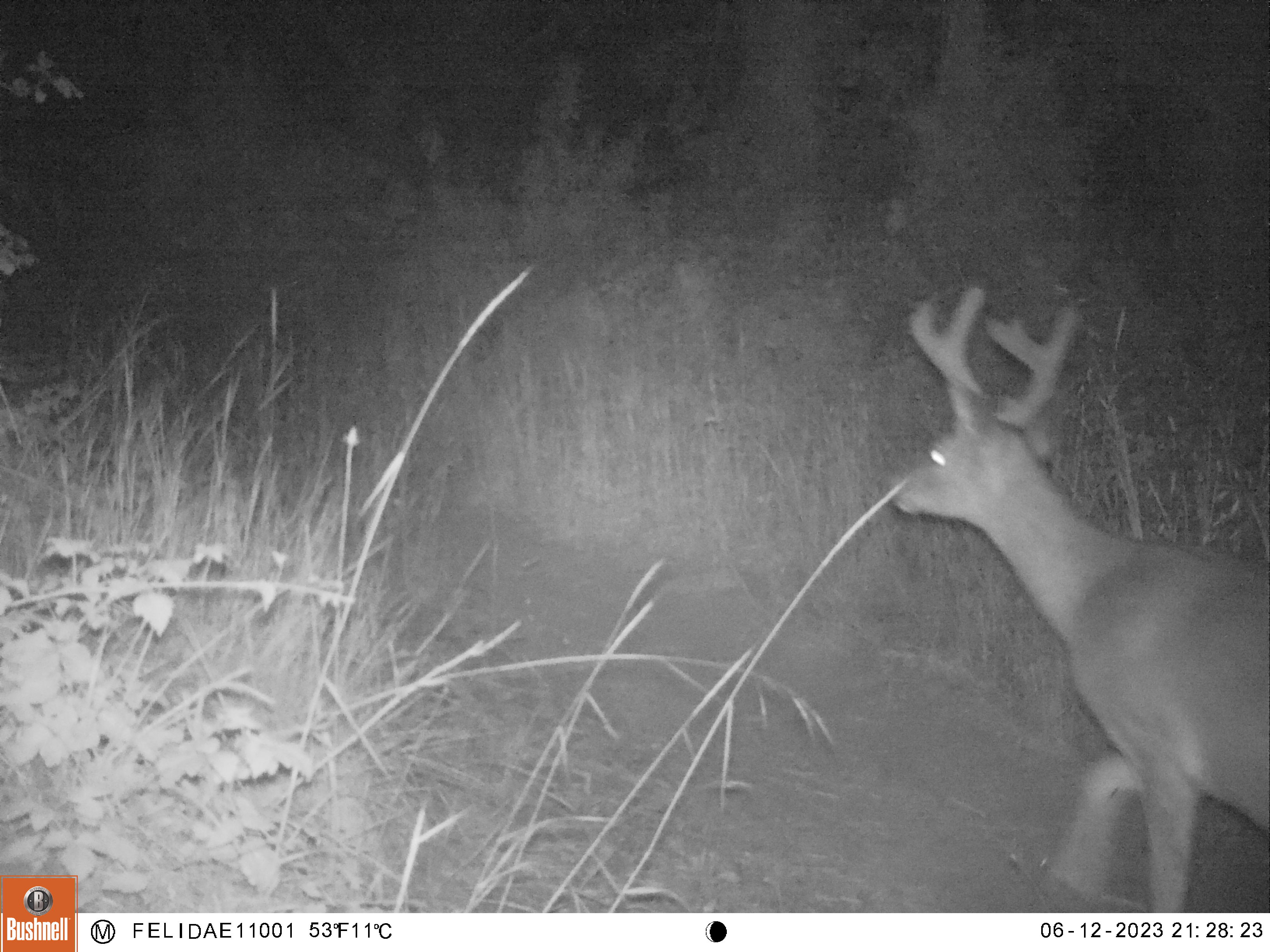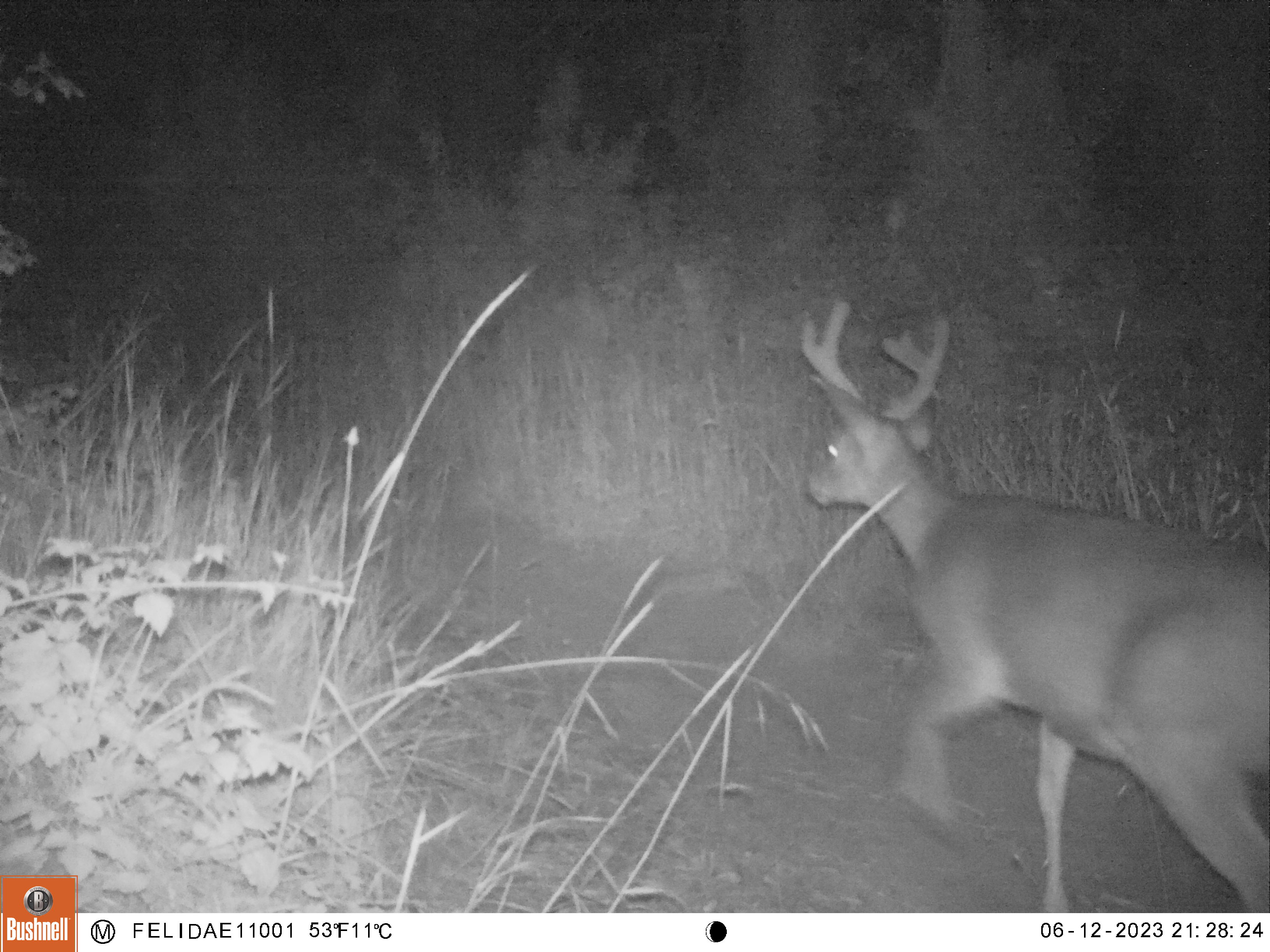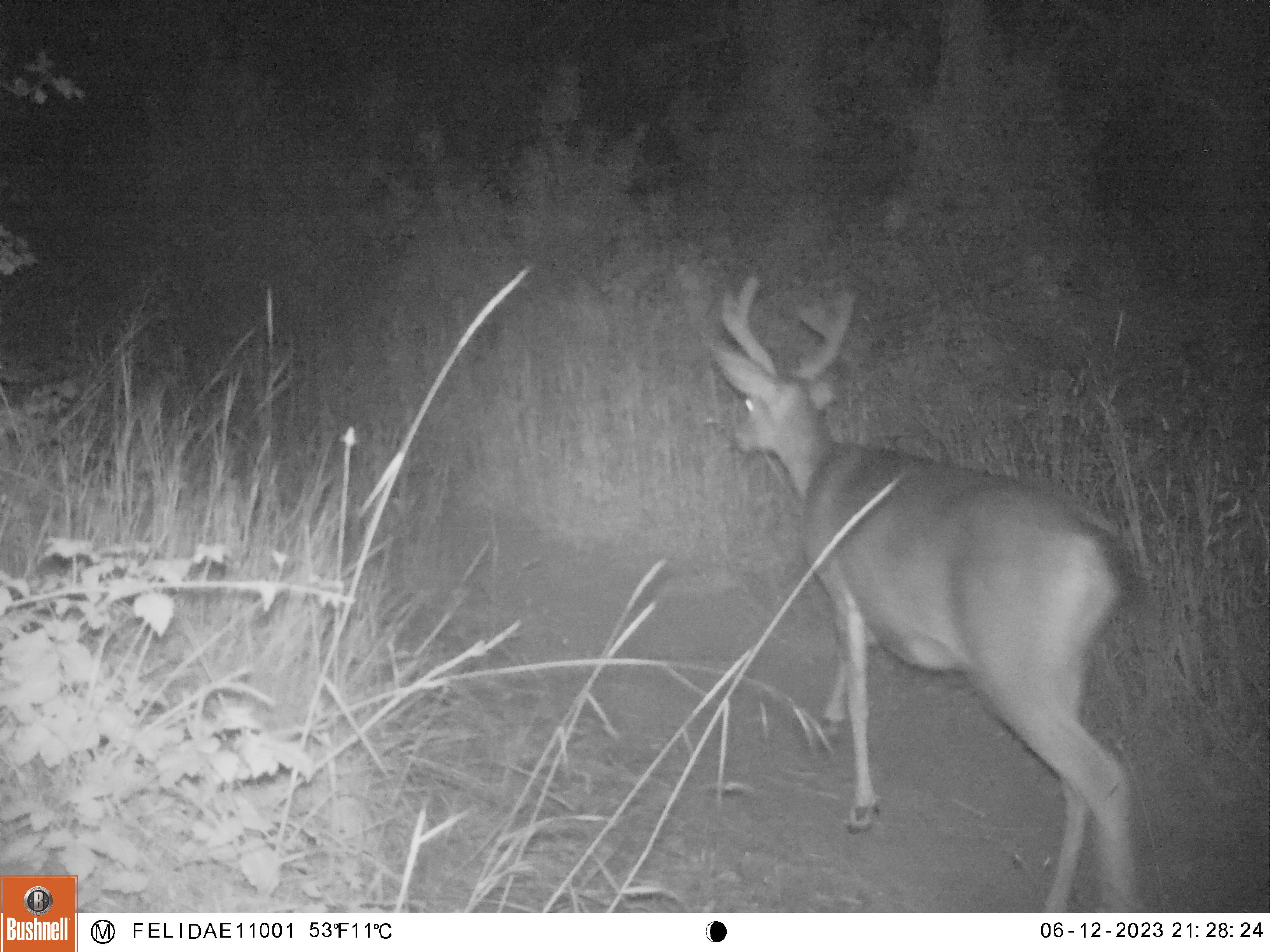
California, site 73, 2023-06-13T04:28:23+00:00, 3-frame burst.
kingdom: Animalia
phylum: Chordata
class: Mammalia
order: Artiodactyla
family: Cervidae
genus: Odocoileus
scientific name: Odocoileus hemionus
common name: mule deer